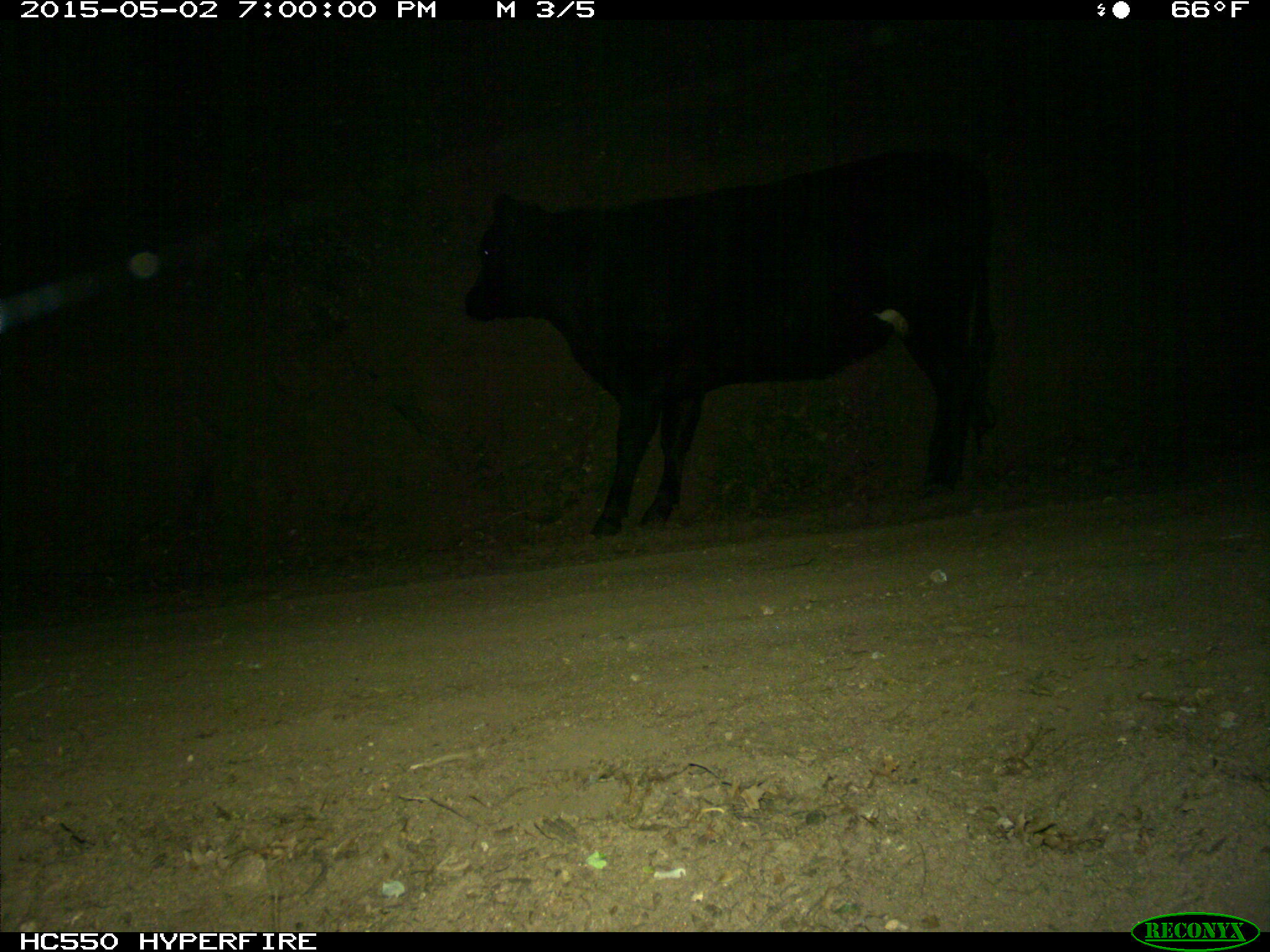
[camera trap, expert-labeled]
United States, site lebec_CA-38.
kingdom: Animalia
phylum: Chordata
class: Mammalia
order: Artiodactyla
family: Bovidae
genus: Bos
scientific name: Bos taurus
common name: domestic cow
Bos taurus (domestic cow).